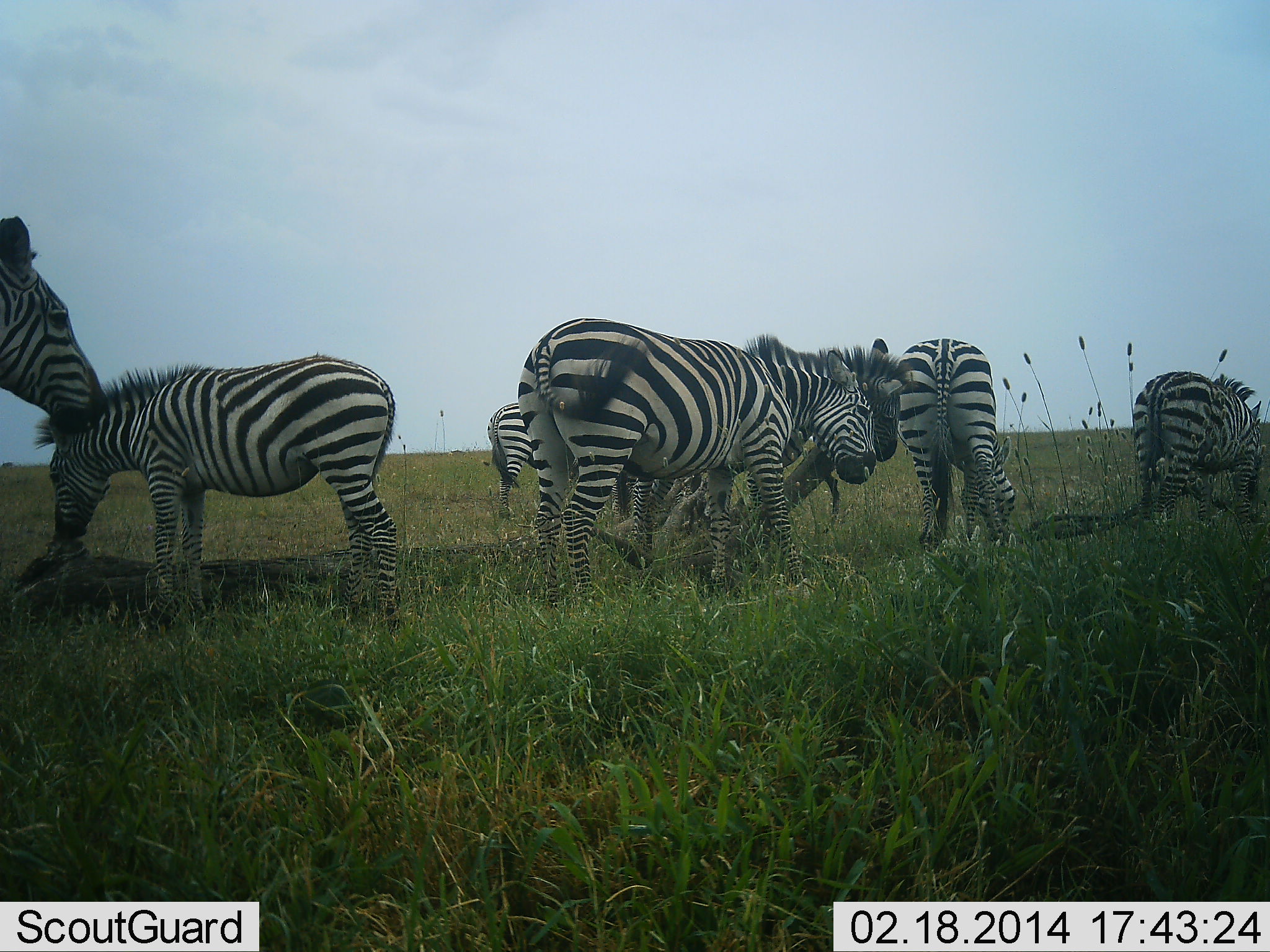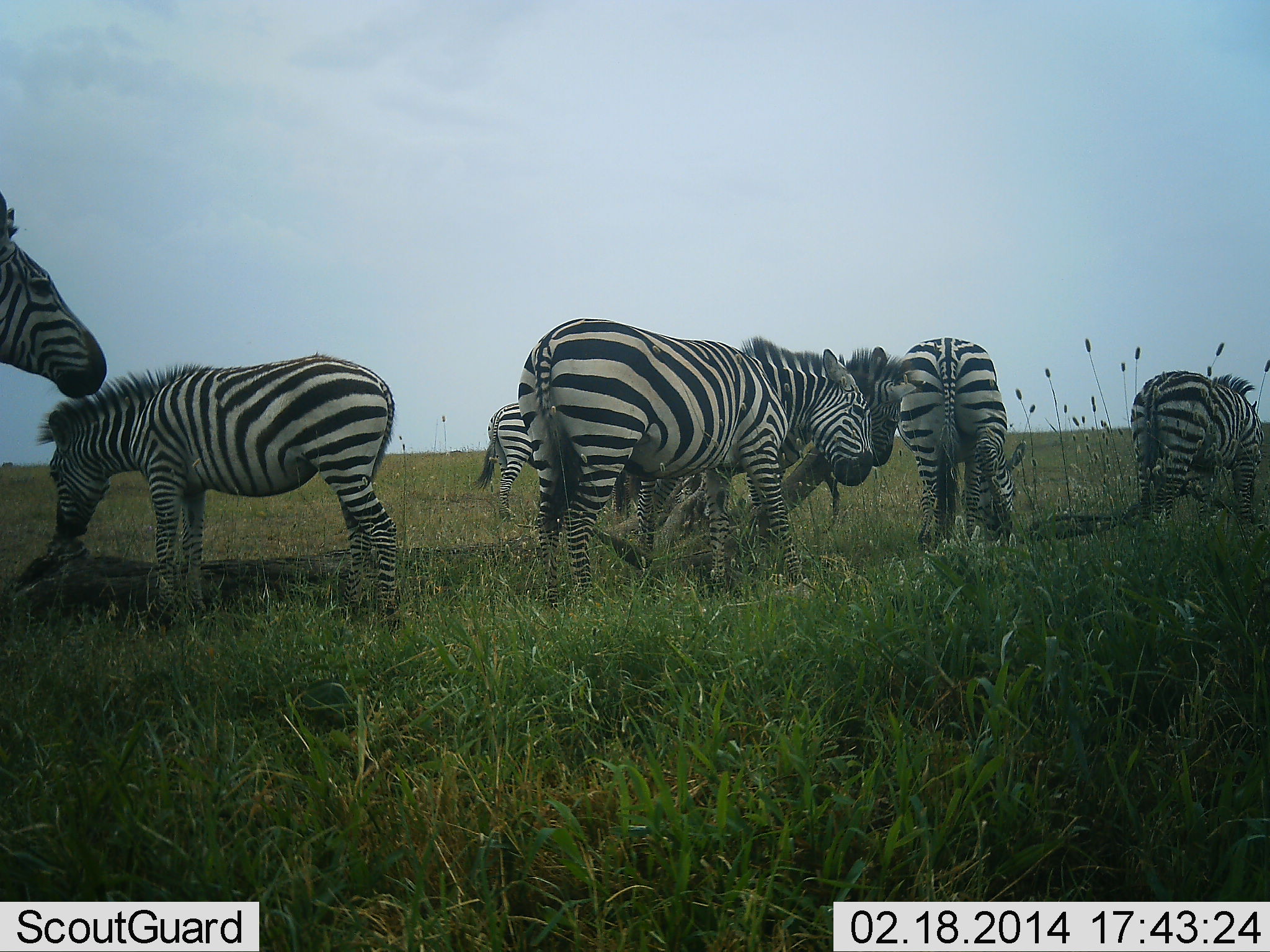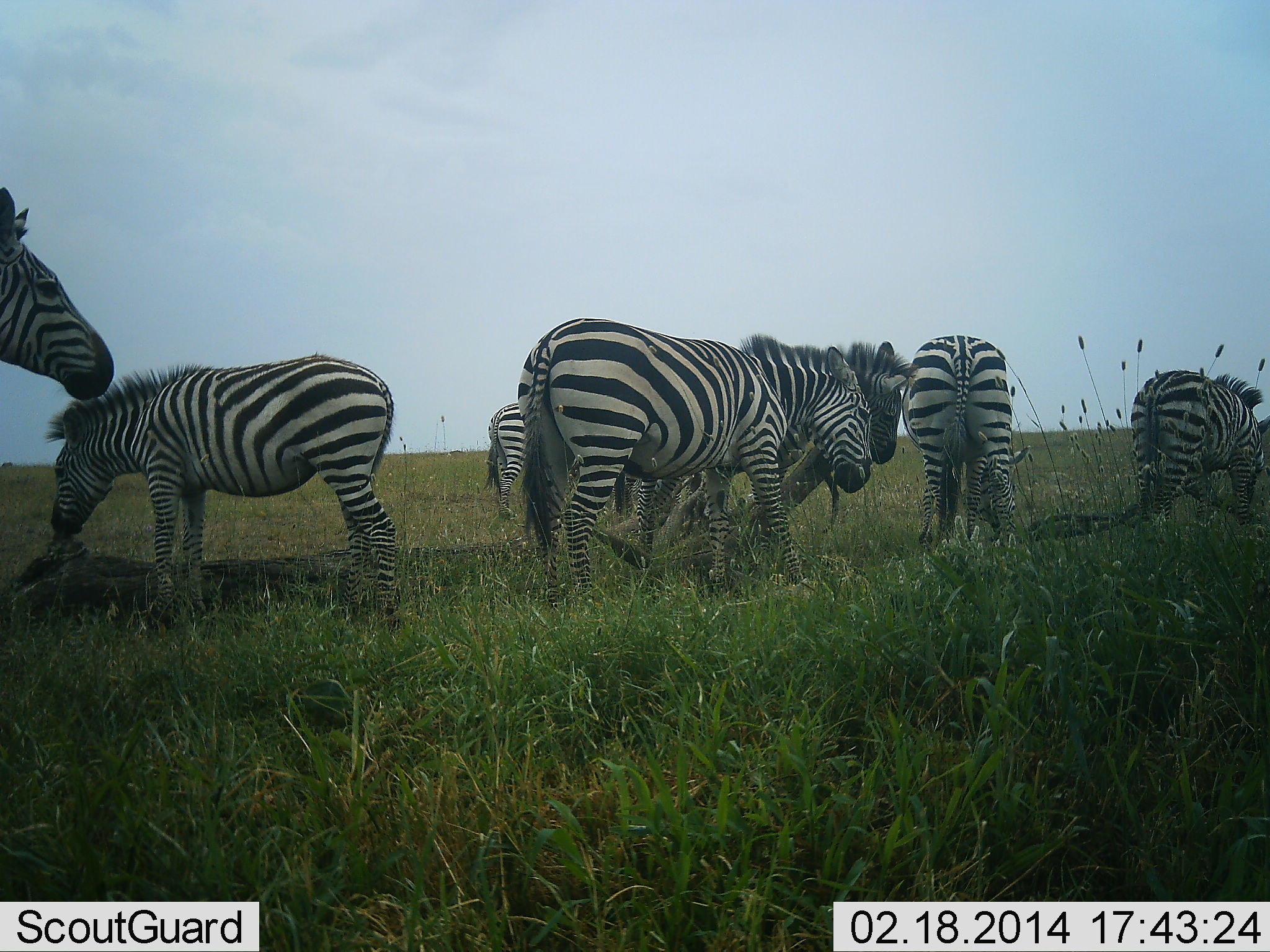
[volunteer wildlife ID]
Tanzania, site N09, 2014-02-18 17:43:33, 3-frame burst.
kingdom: Animalia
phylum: Chordata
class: Mammalia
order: Perissodactyla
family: Equidae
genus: Equus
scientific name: Equus quagga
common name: plains zebra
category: zebra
Zebra (plains zebra) (Equus quagga), count 7. Behavior (volunteer vote fractions): standing 80%, resting 0%, moving 30%, interacting 30%. Young present (vote fraction): 0%. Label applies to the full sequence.